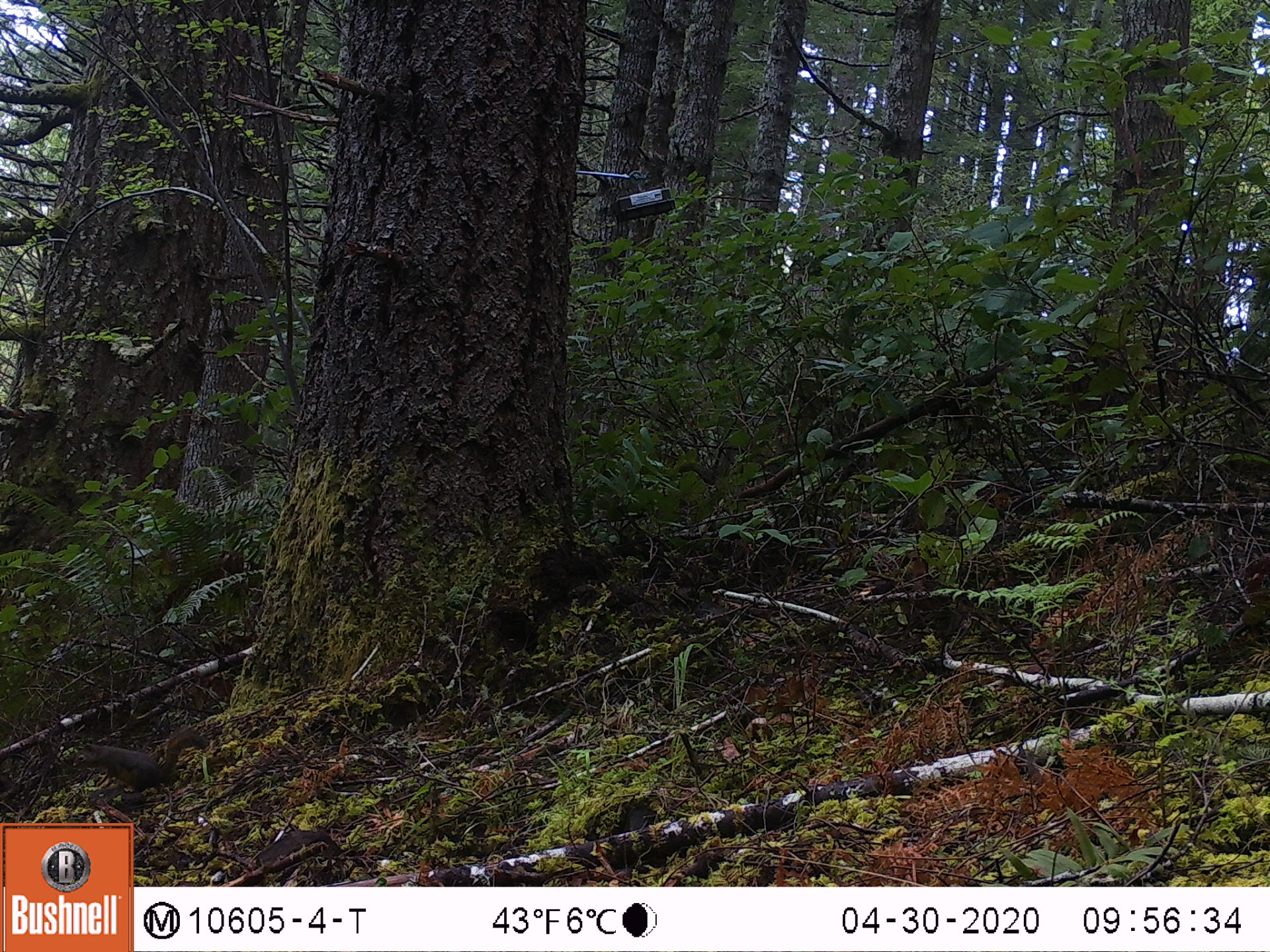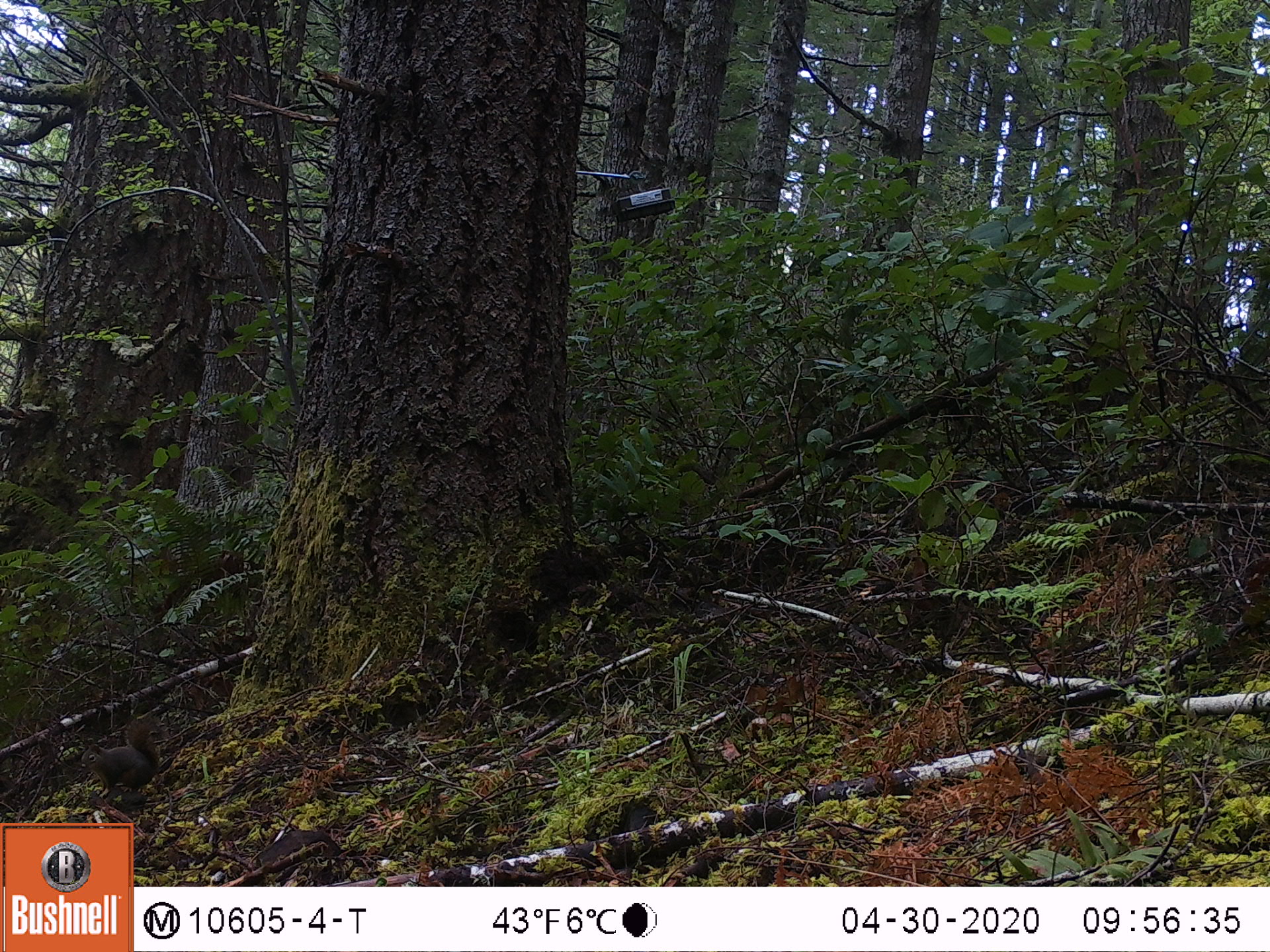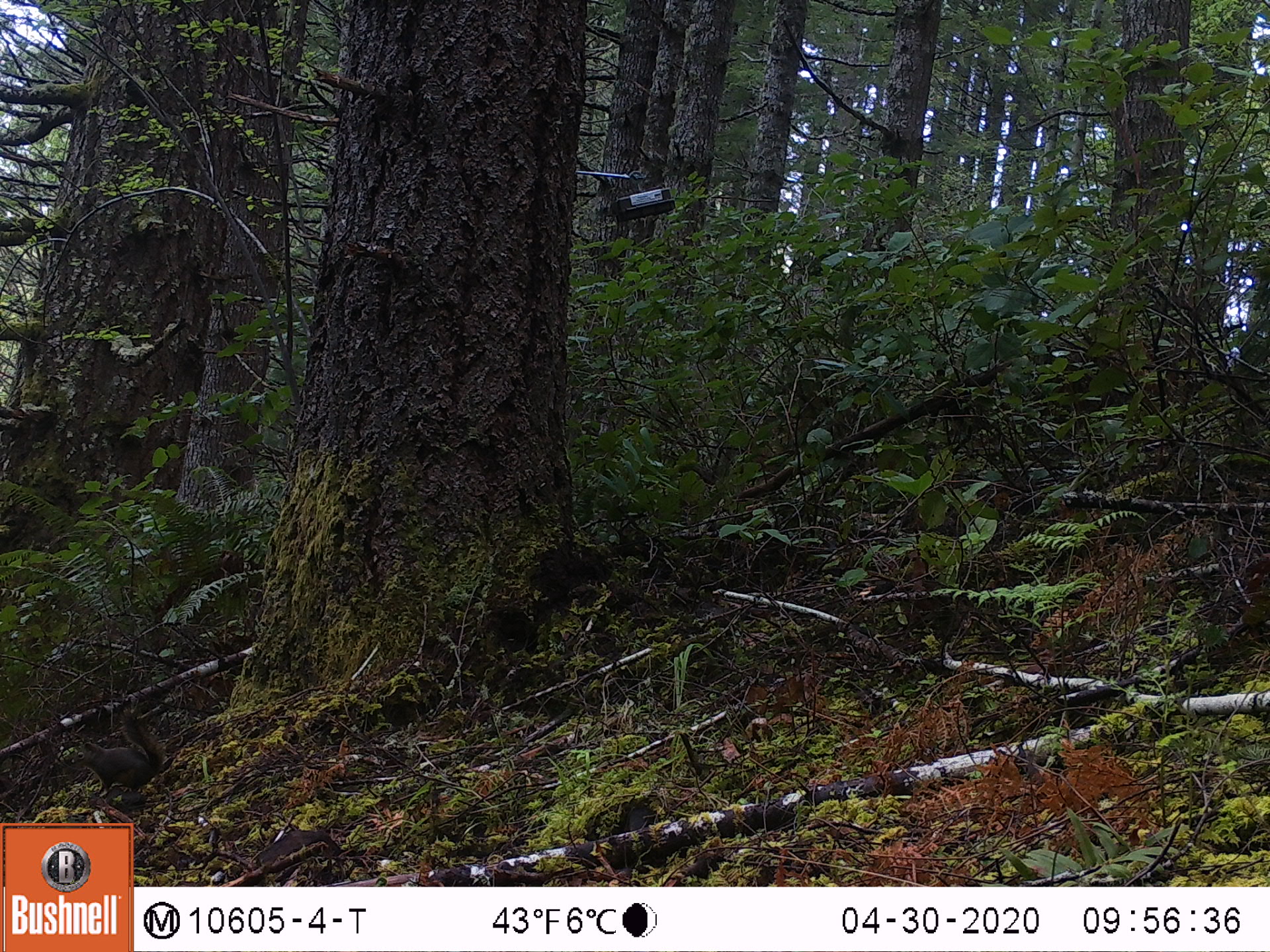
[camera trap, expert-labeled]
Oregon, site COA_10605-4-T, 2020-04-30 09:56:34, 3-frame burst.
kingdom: Animalia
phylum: Chordata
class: Mammalia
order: Rodentia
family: Sciuridae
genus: Tamiasciurus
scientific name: Tamiasciurus douglasii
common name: douglas squirrel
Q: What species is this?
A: Douglas squirrel (Tamiasciurus douglasii).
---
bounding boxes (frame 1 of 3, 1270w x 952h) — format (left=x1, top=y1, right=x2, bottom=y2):
douglas squirrel: (left=66, top=723, right=208, bottom=797)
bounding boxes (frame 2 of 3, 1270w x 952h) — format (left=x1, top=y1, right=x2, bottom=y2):
douglas squirrel: (left=73, top=712, right=173, bottom=800)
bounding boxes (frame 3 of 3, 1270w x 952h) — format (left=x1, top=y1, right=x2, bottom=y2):
douglas squirrel: (left=64, top=700, right=170, bottom=800)